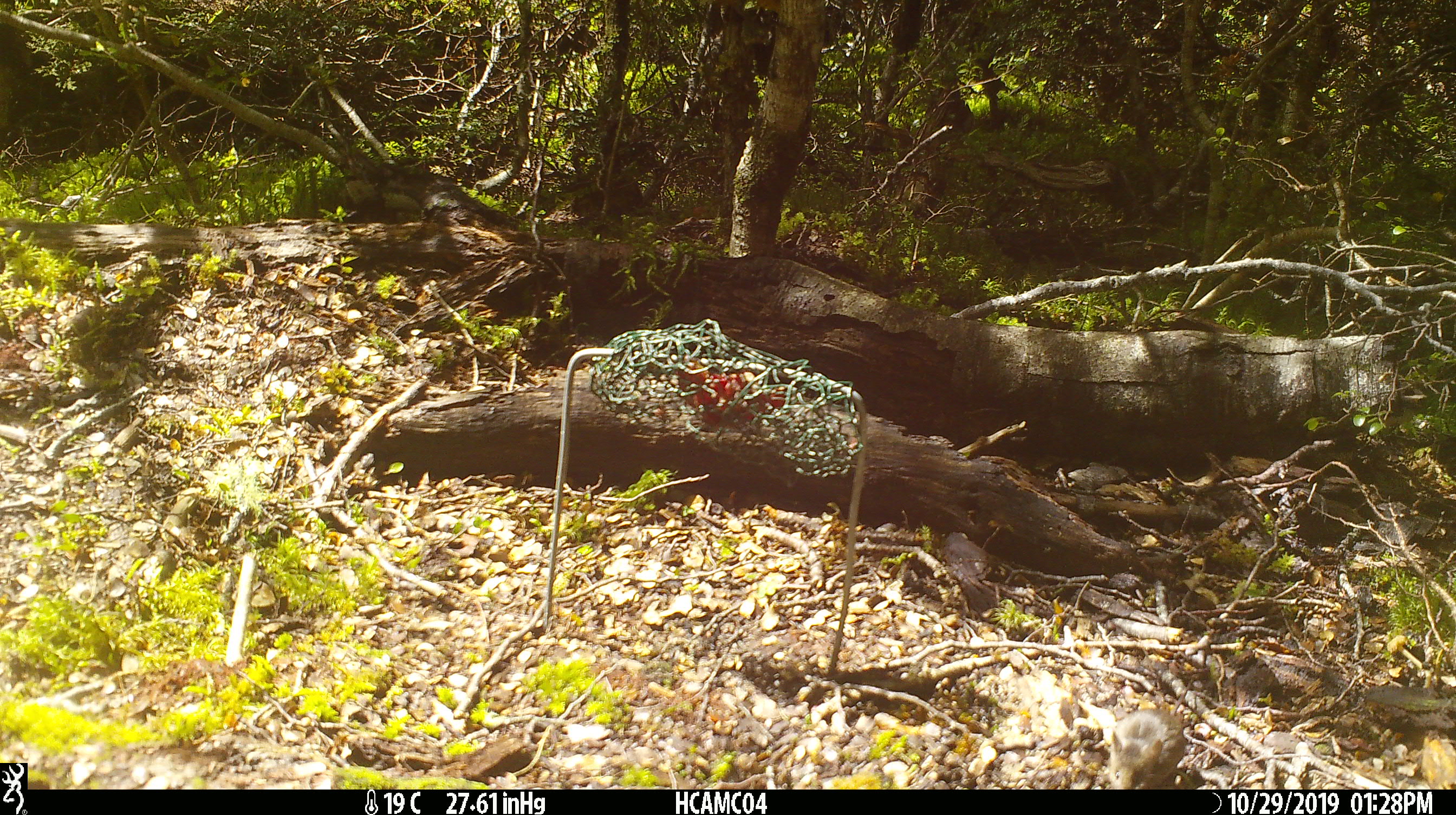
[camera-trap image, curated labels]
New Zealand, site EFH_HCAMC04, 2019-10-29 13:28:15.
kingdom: Animalia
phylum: Chordata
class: Mammalia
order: Rodentia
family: Muridae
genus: Mus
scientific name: Mus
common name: mouse